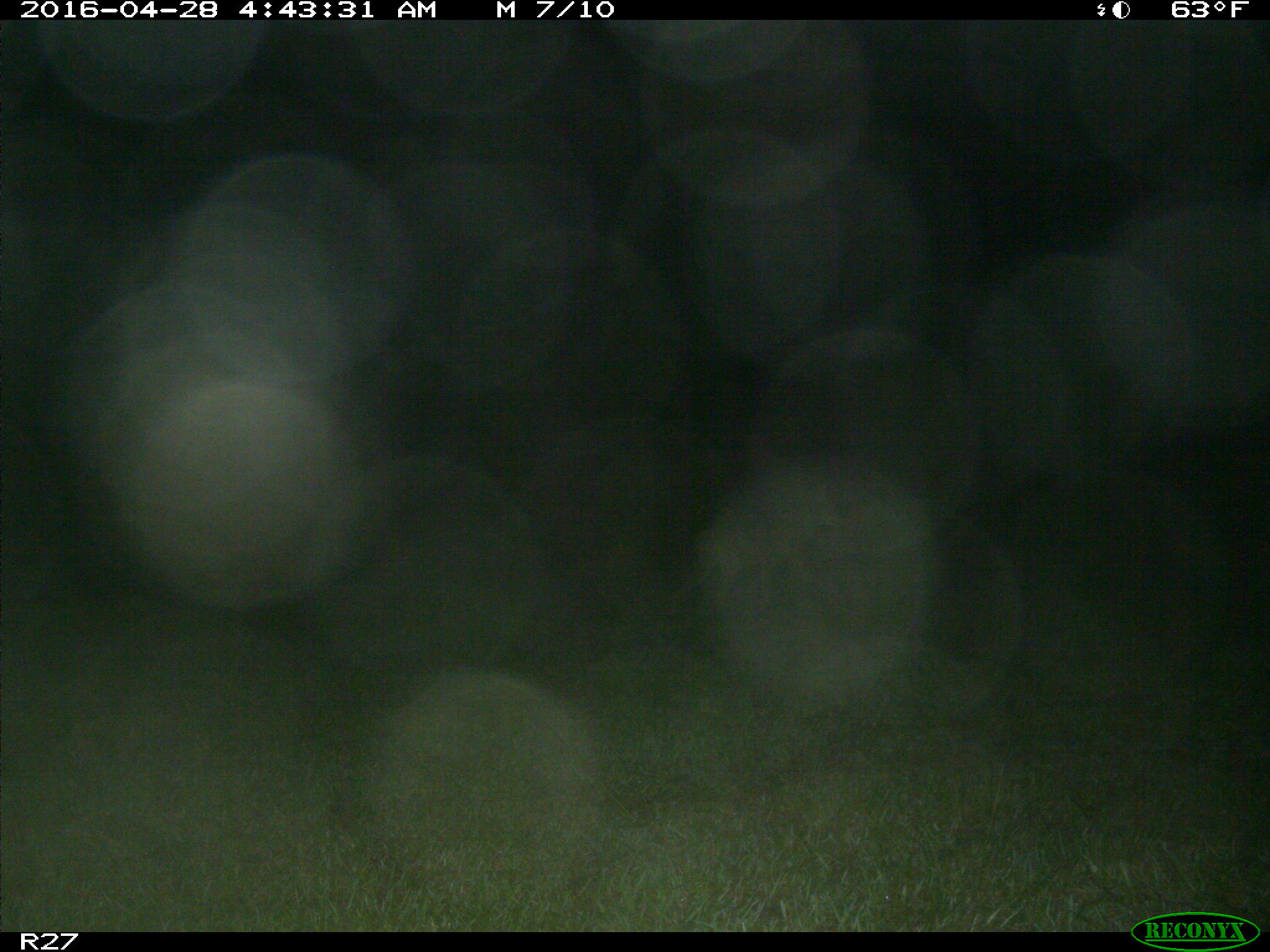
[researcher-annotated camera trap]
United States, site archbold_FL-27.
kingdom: Animalia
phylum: Chordata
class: Mammalia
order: Carnivora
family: Canidae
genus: Canis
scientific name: Canis latrans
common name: coyote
Canis latrans (coyote).